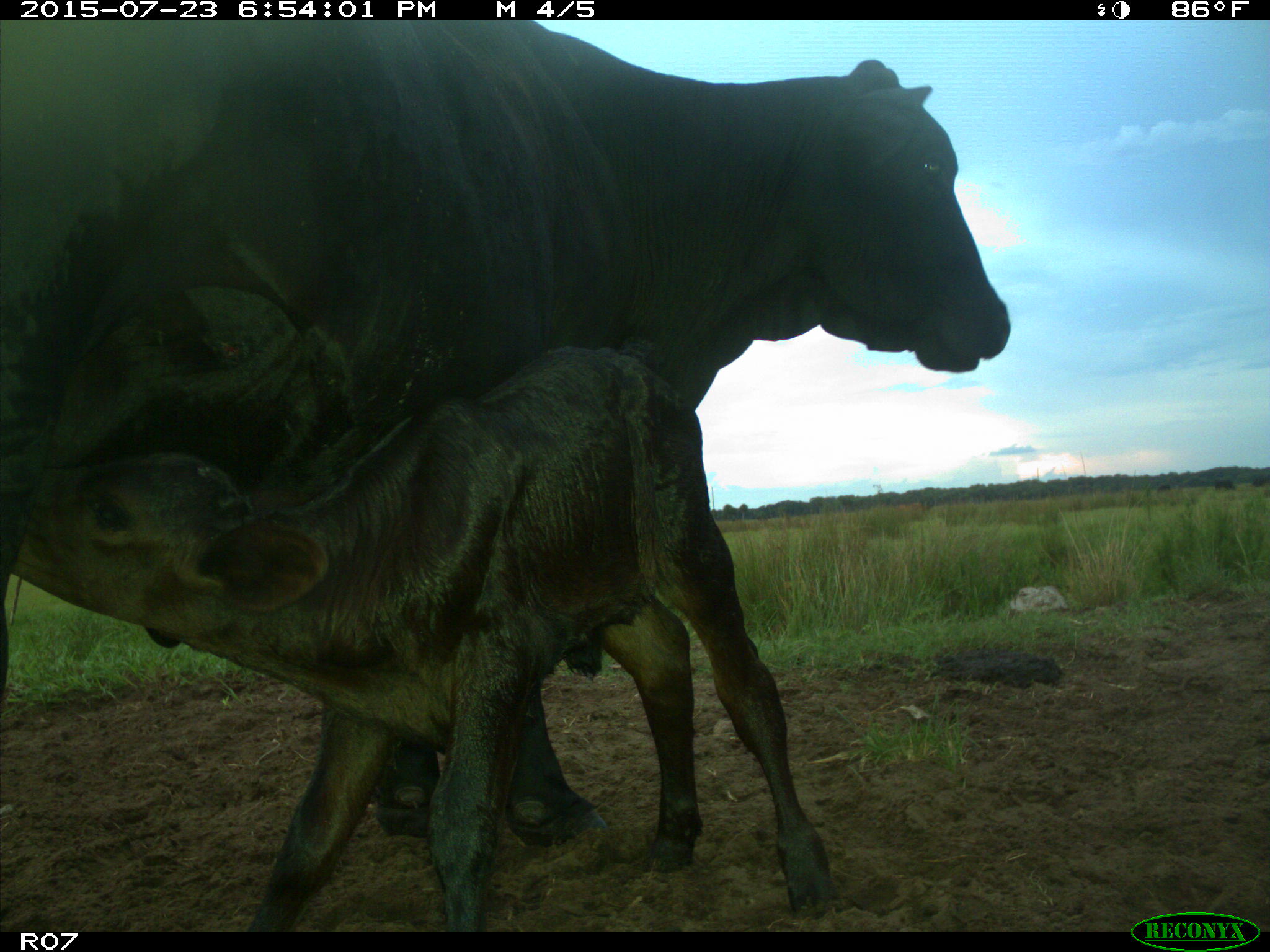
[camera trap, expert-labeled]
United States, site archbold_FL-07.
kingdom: Animalia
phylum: Chordata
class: Mammalia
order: Artiodactyla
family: Bovidae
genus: Bos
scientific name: Bos taurus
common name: domestic cow